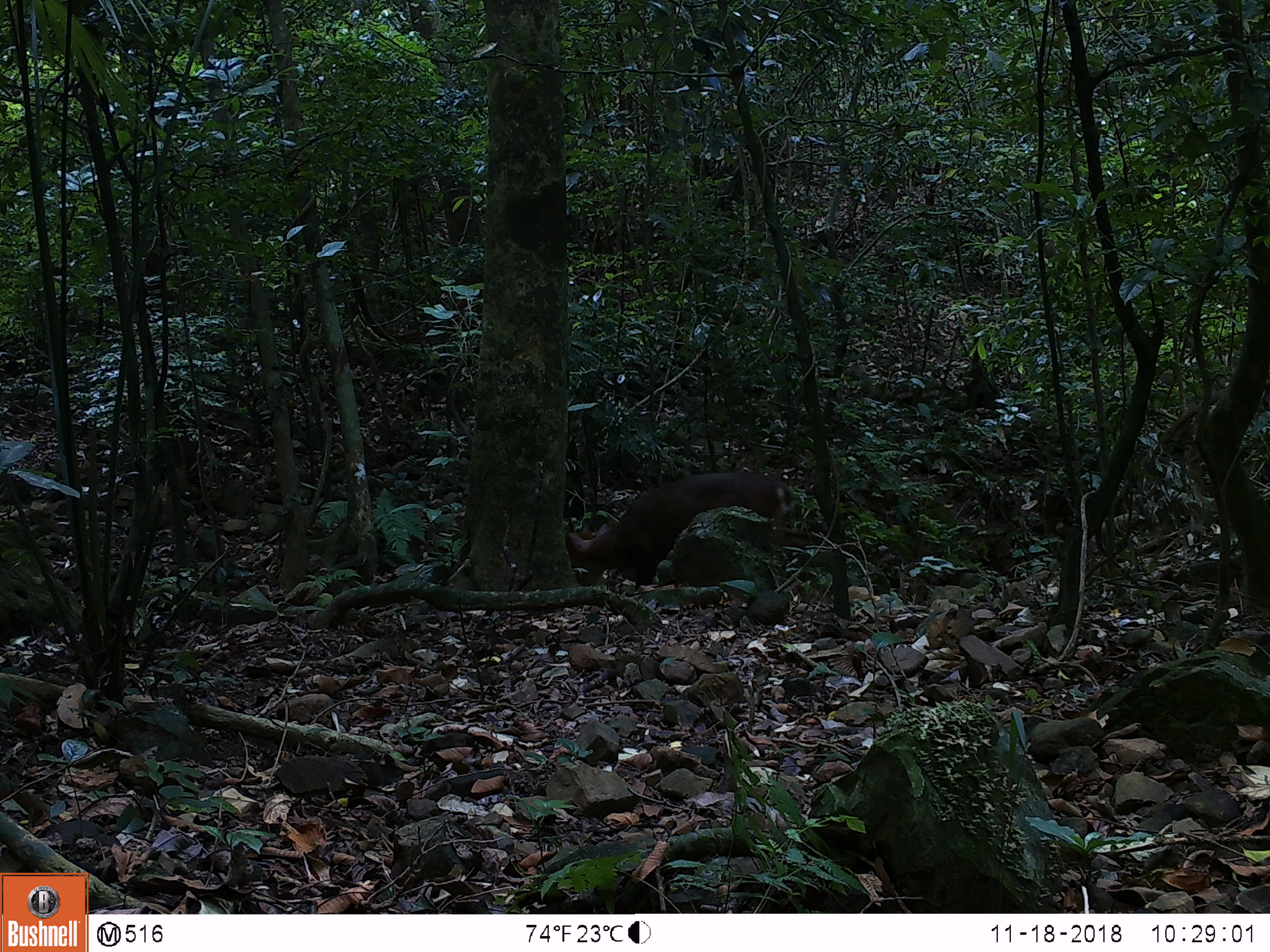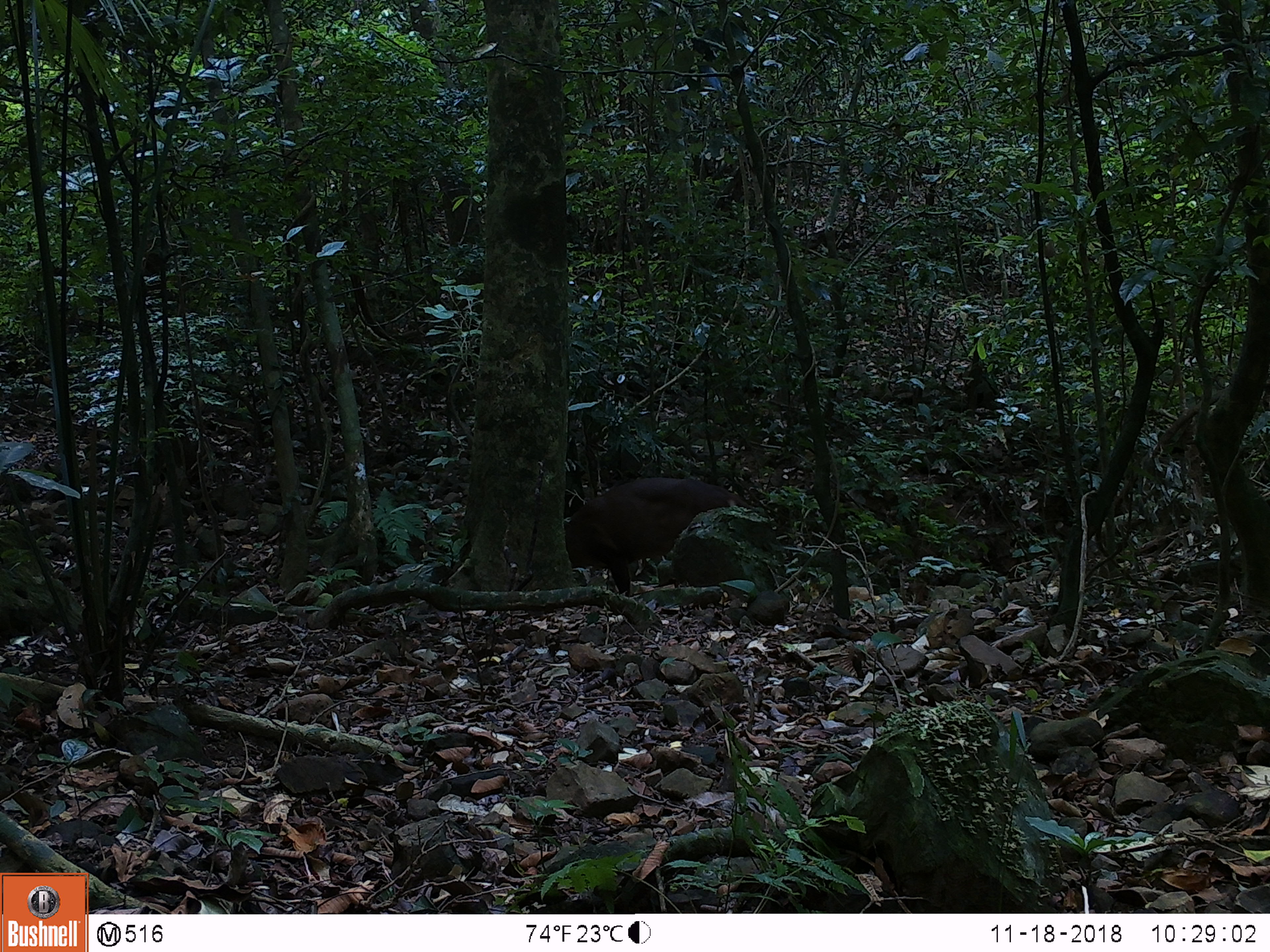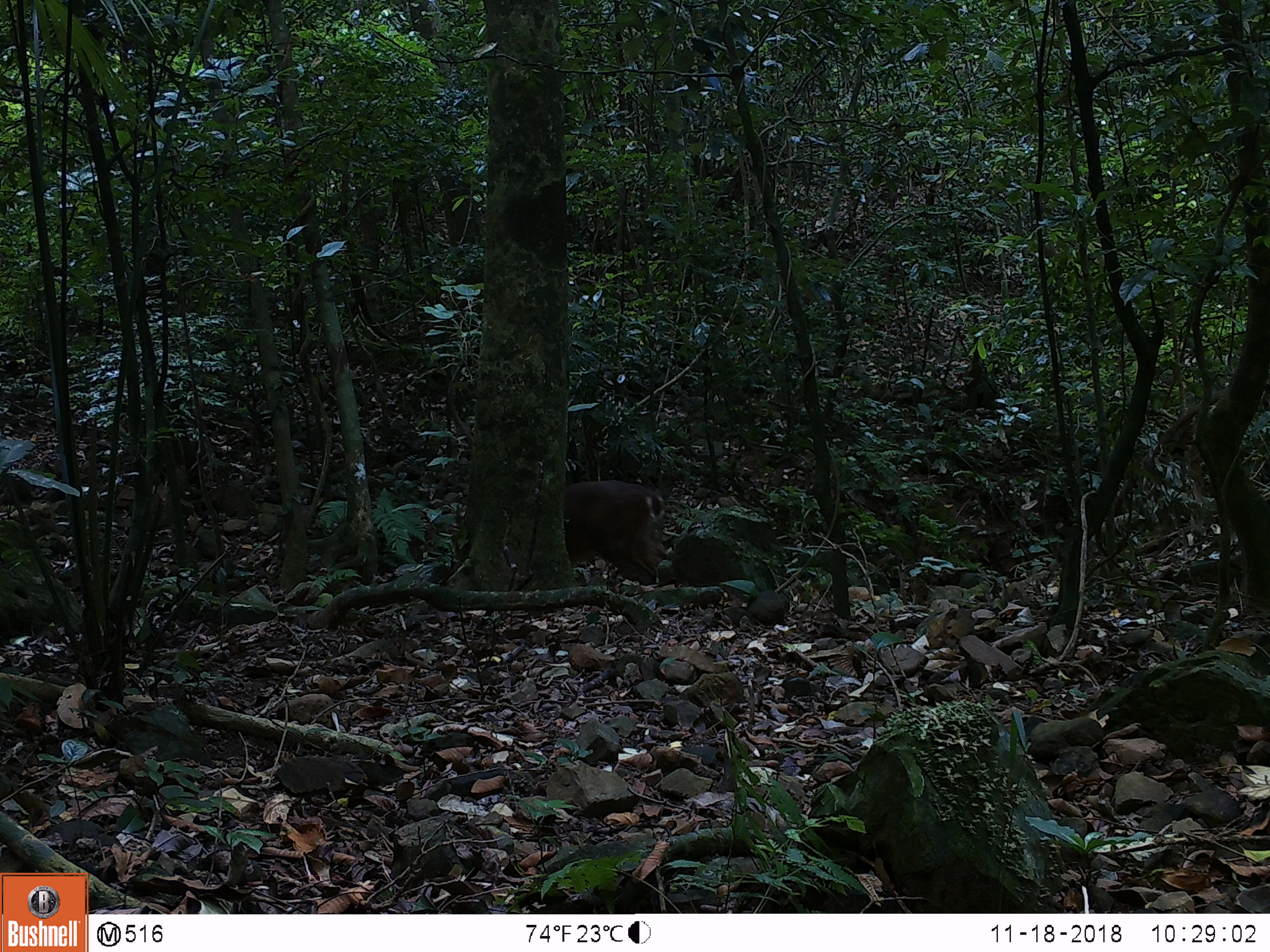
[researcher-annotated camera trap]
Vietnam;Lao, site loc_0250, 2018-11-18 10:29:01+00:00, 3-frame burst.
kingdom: Animalia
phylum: Chordata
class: Mammalia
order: Artiodactyla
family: Cervidae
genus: Muntiacus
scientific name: Muntiacus vuquangensis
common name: large-antlered muntjac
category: large antlered muntjac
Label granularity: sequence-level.